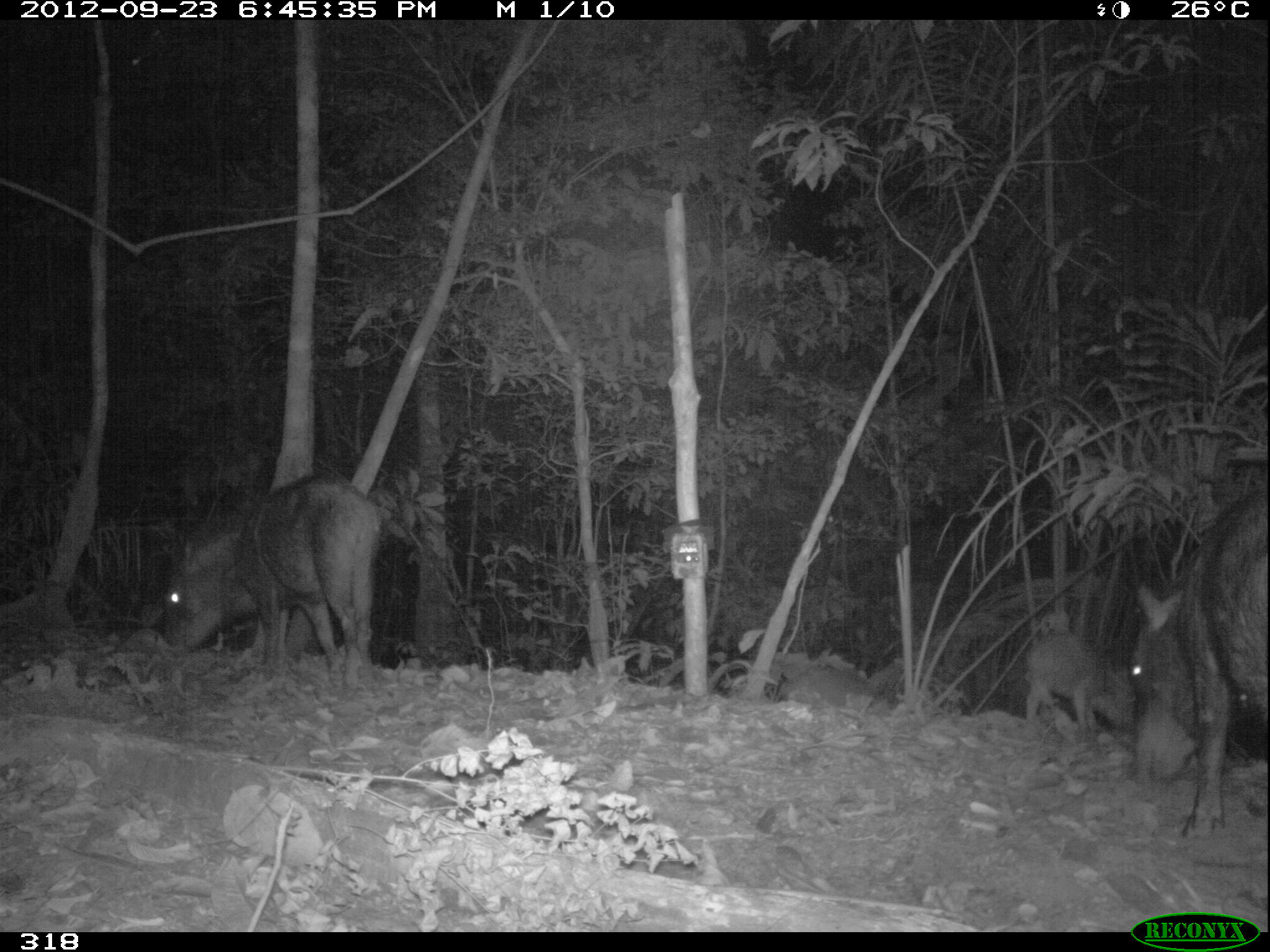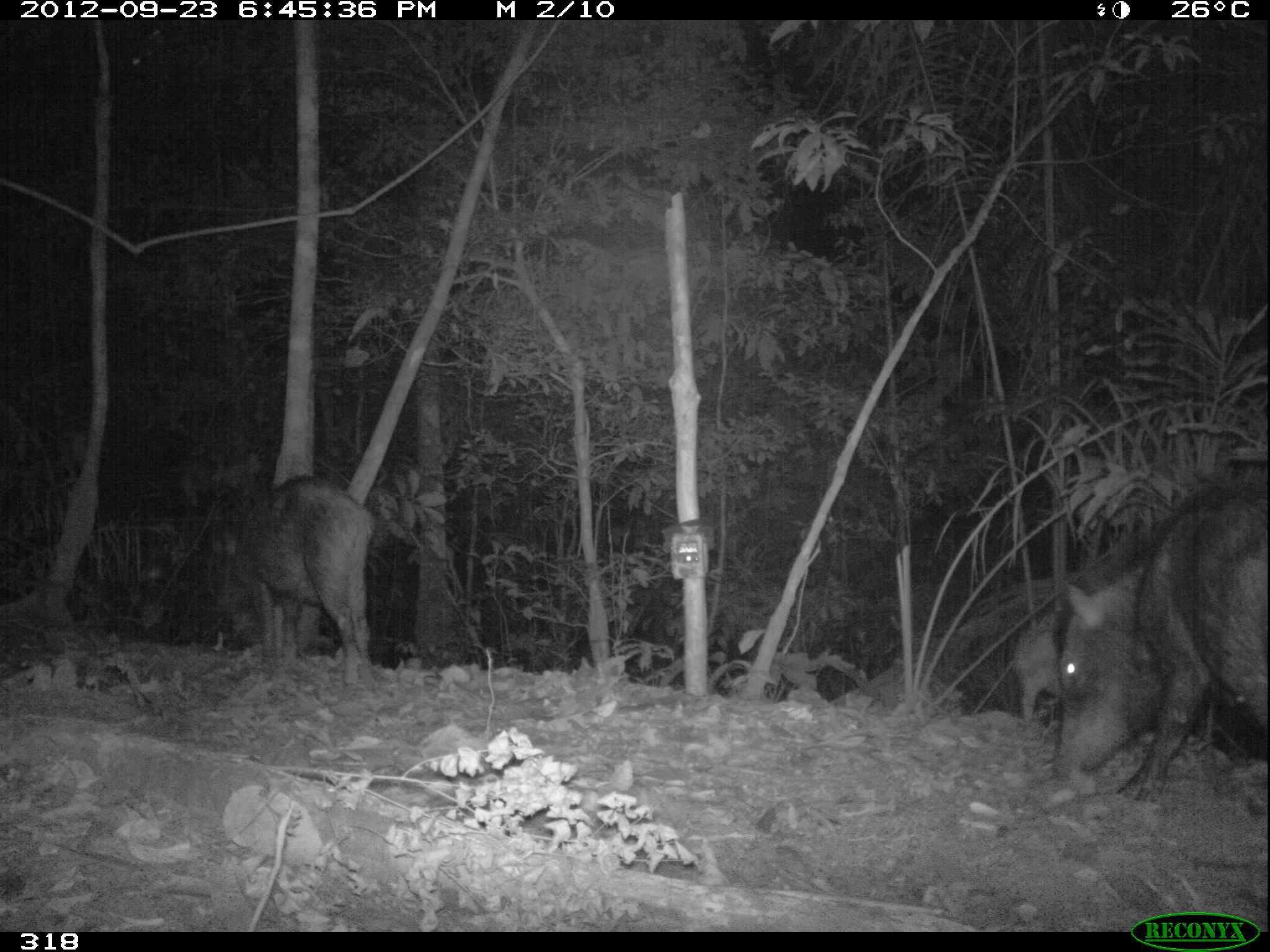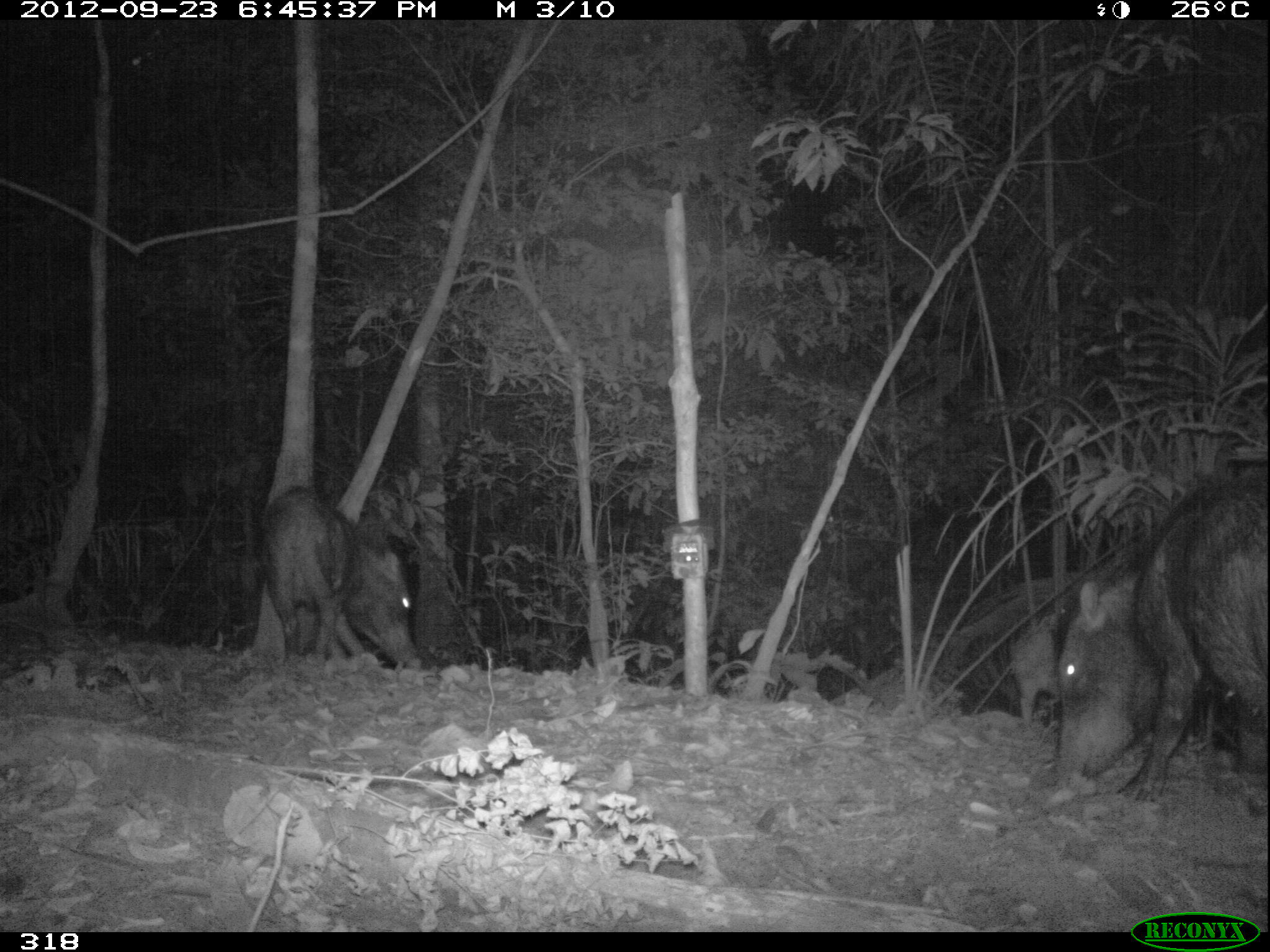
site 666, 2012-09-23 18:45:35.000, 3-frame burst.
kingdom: Animalia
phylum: Chordata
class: Mammalia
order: Artiodactyla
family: Tayassuidae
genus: Tayassu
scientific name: Tayassu pecari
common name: white-lipped peccary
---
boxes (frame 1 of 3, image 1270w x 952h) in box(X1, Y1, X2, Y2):
tayassu pecari: box(1126, 487, 1270, 847); box(162, 468, 386, 692); box(1013, 626, 1133, 737); box(779, 664, 892, 708)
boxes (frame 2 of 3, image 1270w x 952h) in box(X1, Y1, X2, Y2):
tayassu pecari: box(1053, 475, 1270, 821); box(204, 472, 383, 680); box(1005, 582, 1063, 726)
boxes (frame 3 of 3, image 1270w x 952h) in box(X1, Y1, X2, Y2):
tayassu pecari: box(1049, 460, 1270, 804); box(254, 478, 422, 674); box(1007, 613, 1060, 725)